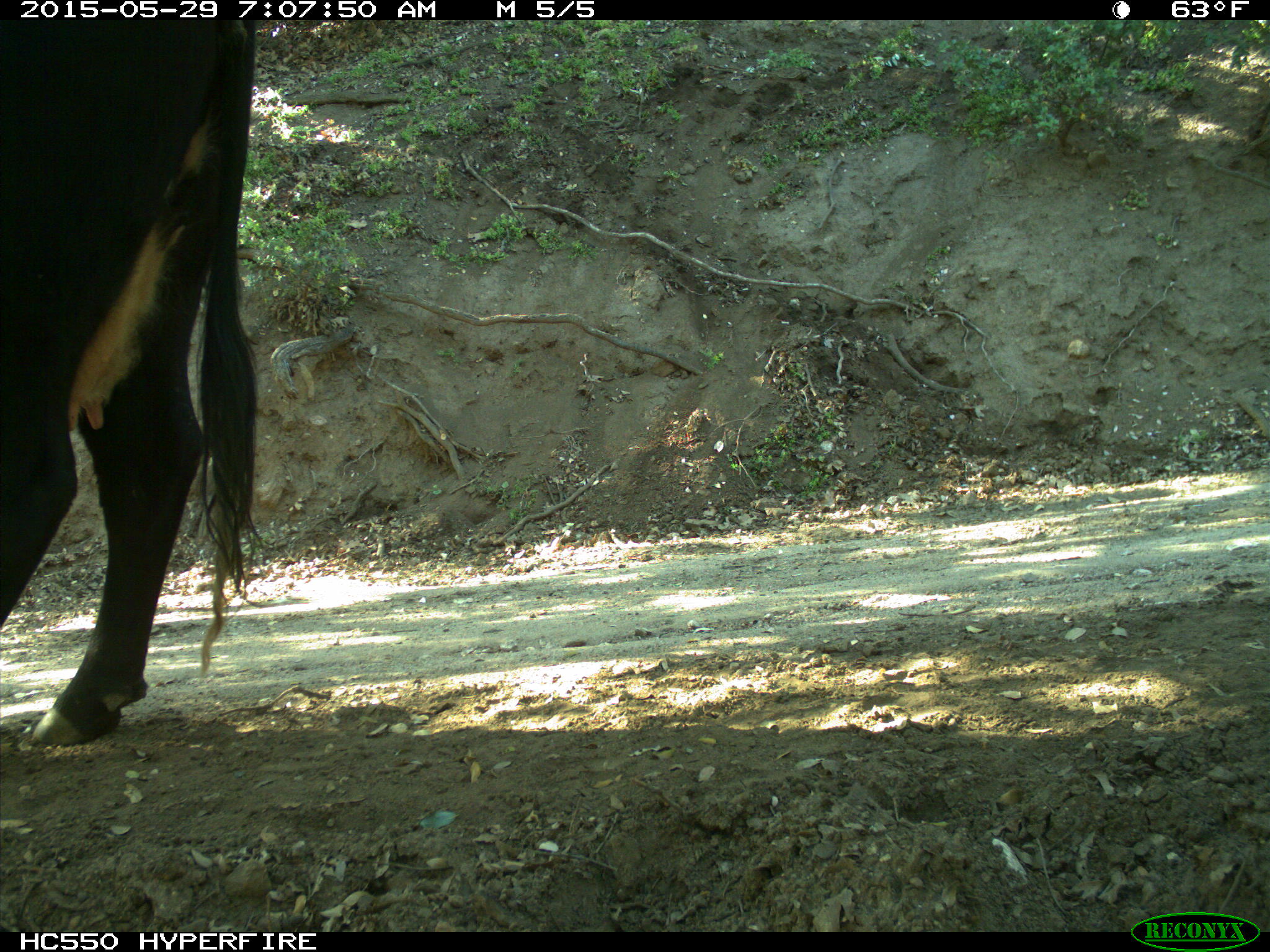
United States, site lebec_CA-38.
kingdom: Animalia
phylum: Chordata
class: Mammalia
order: Artiodactyla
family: Bovidae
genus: Bos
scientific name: Bos taurus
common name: domestic cow